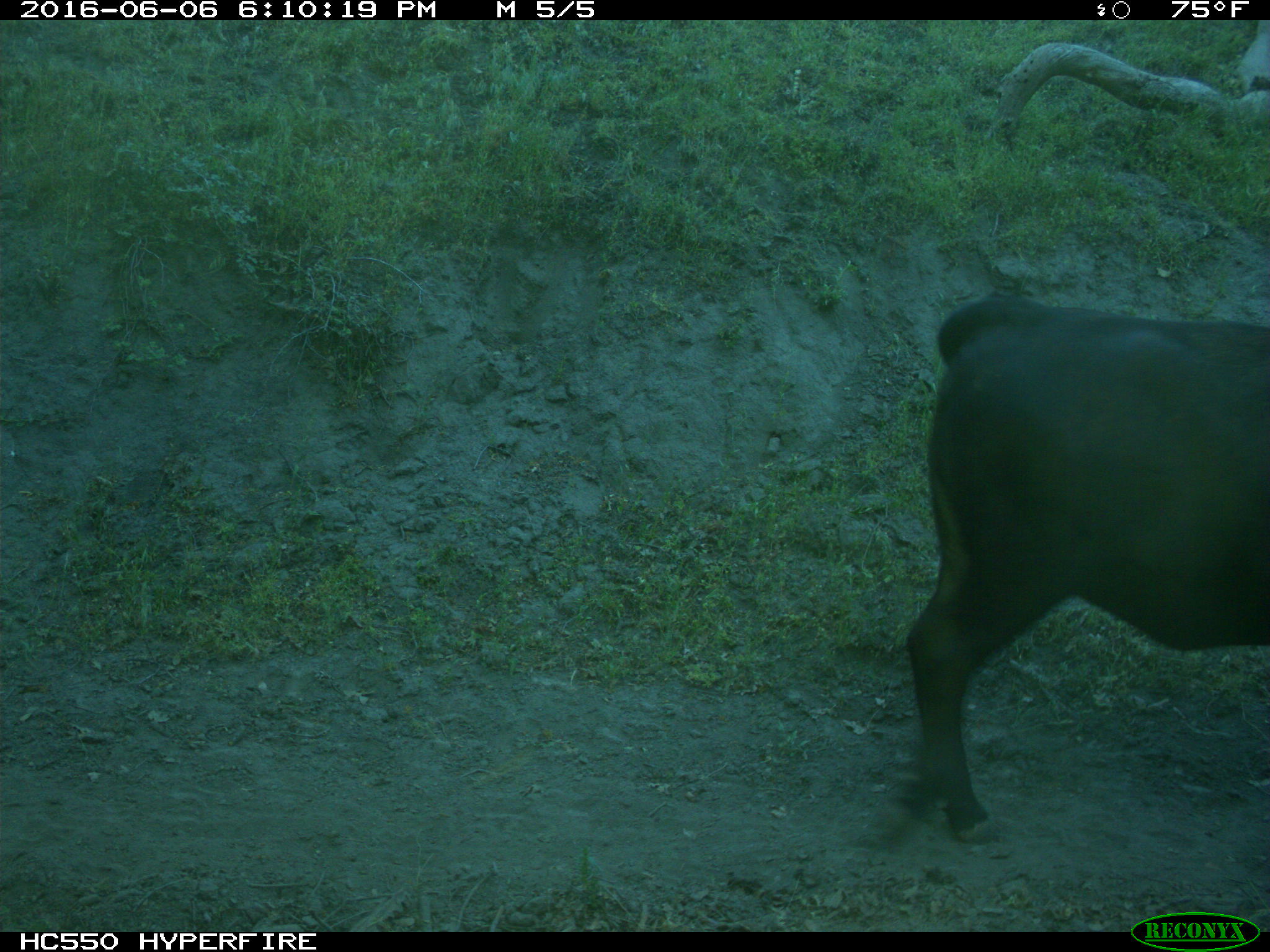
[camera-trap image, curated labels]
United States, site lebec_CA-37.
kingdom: Animalia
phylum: Chordata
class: Mammalia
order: Artiodactyla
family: Bovidae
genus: Bos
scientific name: Bos taurus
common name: domestic cow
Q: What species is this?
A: Bos taurus (domestic cow).